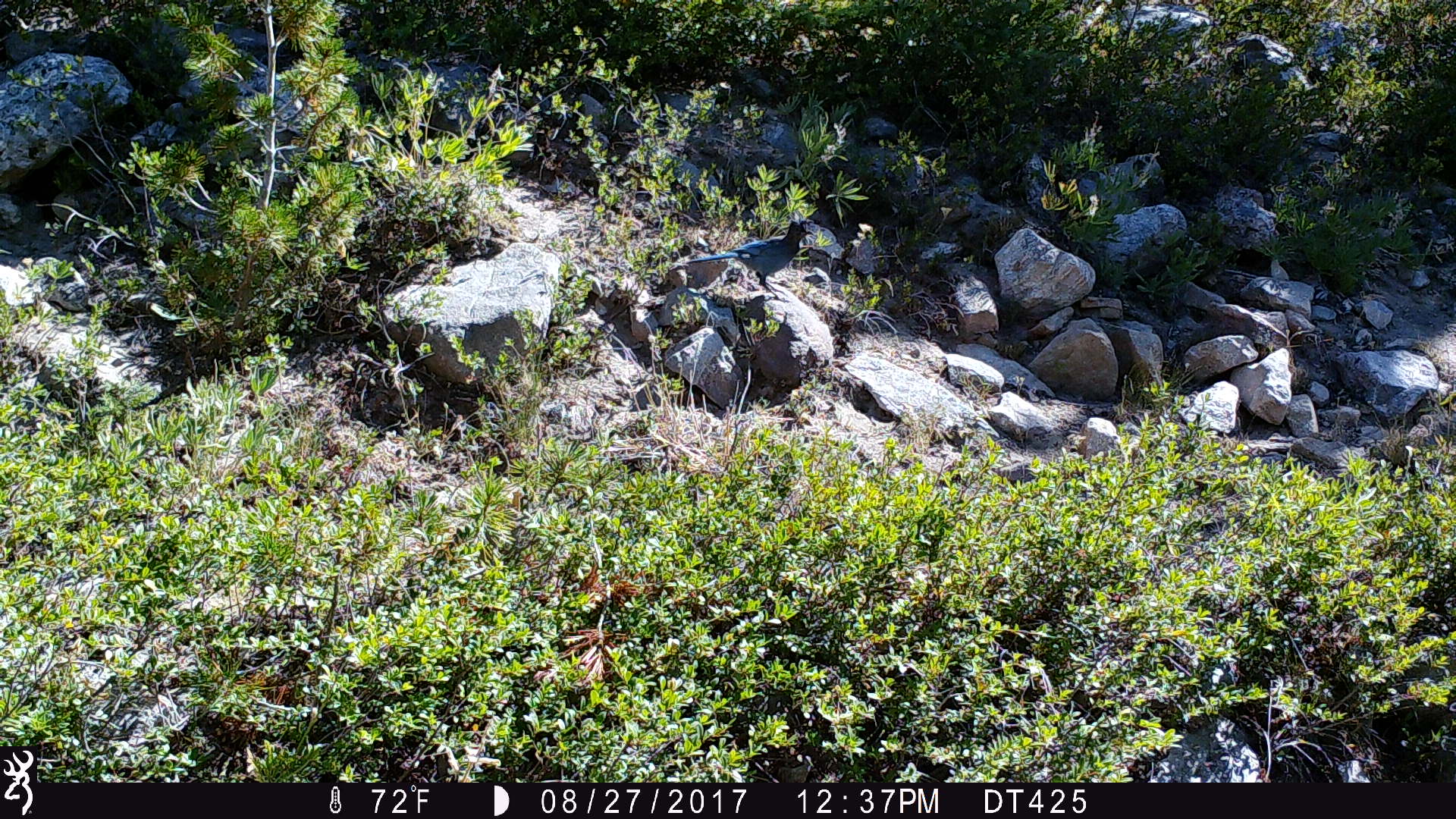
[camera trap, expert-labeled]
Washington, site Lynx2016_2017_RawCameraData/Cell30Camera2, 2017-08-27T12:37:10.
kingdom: Animalia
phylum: Chordata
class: Aves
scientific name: Aves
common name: birds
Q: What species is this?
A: Aves (birds).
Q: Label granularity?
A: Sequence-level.